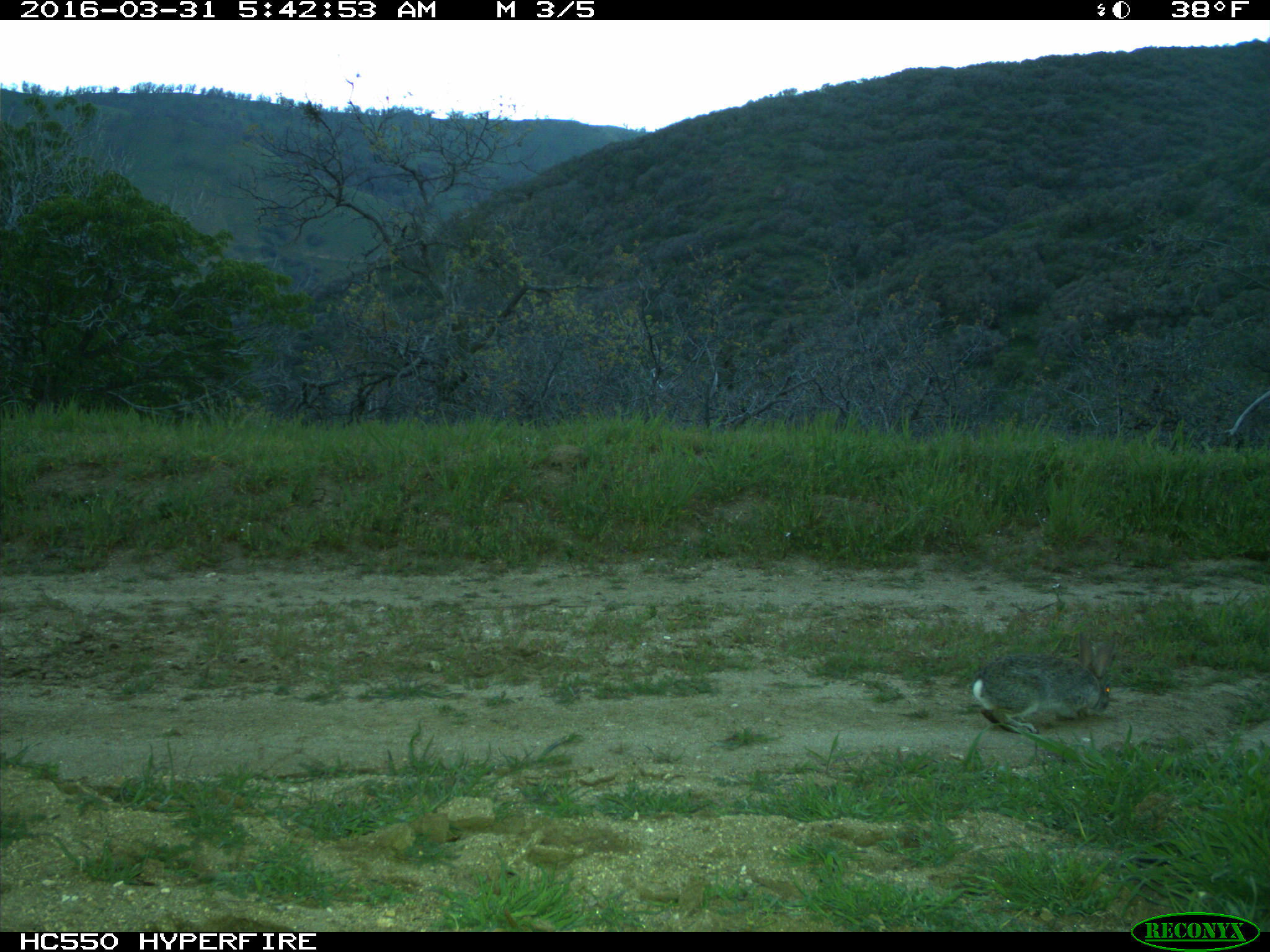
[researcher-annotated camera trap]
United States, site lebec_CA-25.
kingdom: Animalia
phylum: Chordata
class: Mammalia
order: Lagomorpha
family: Leporidae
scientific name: Leporidae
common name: rabbits and hares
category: unidentified rabbit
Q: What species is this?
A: Unidentified rabbit (rabbits and hares) (Leporidae).